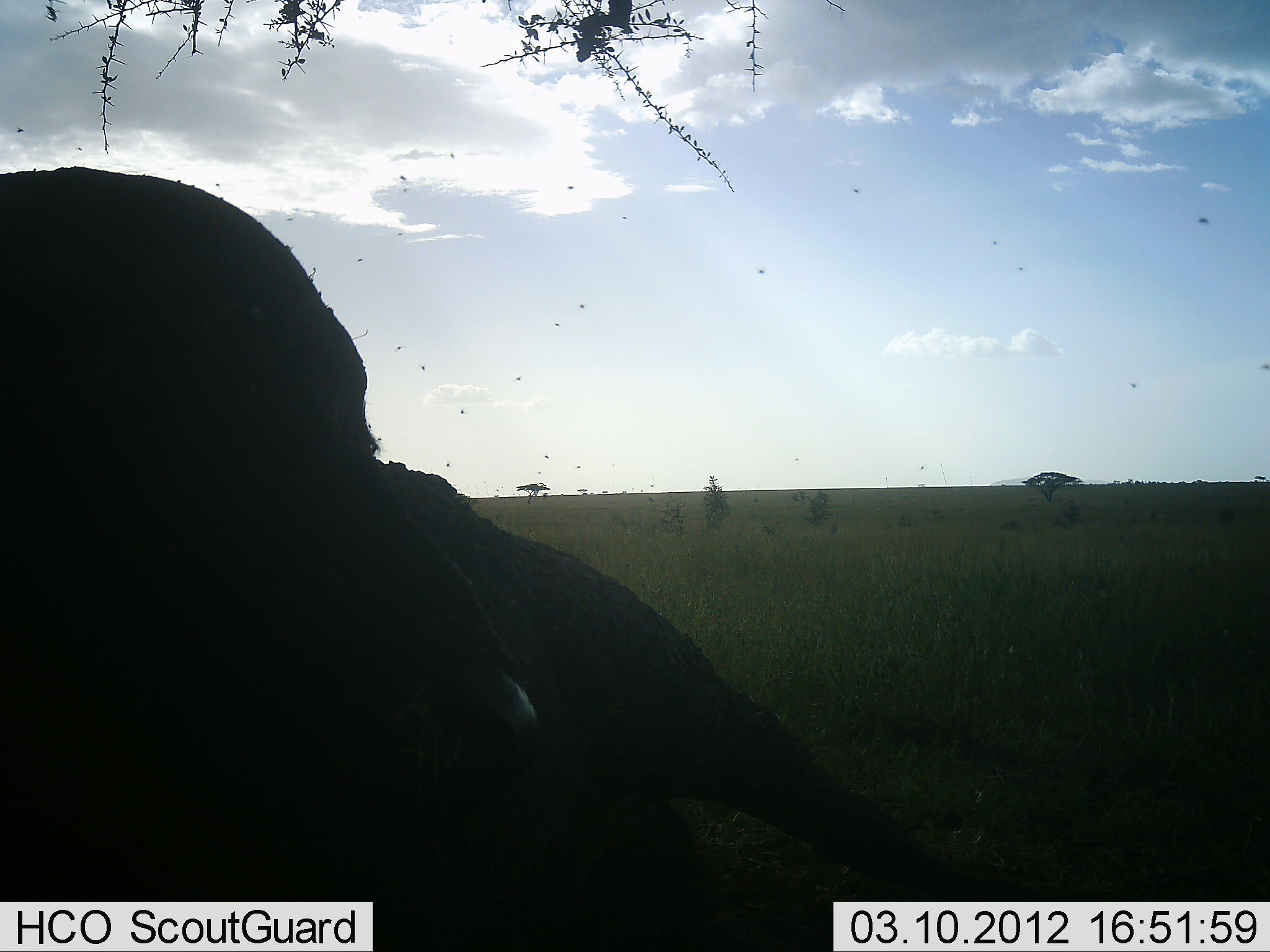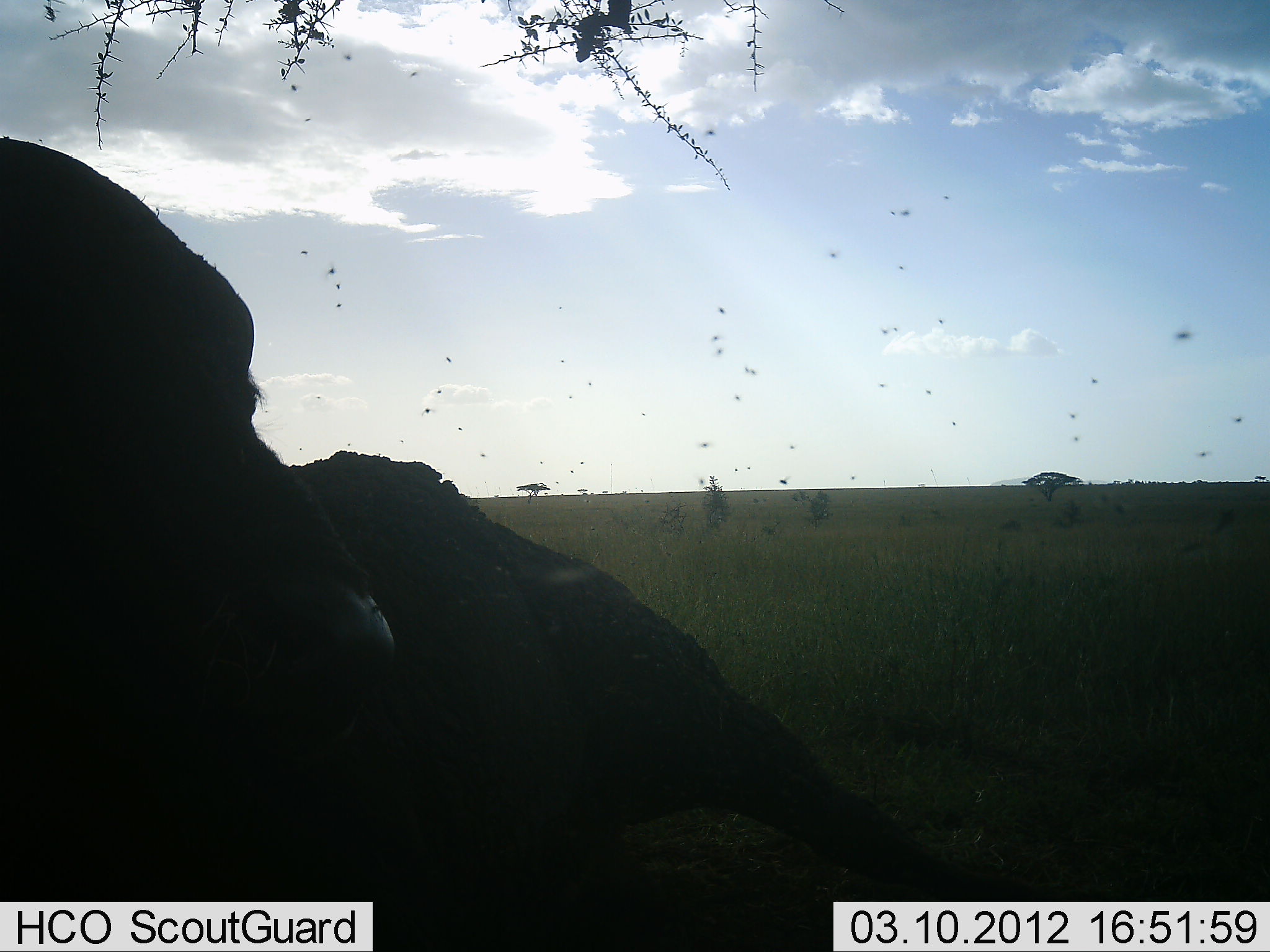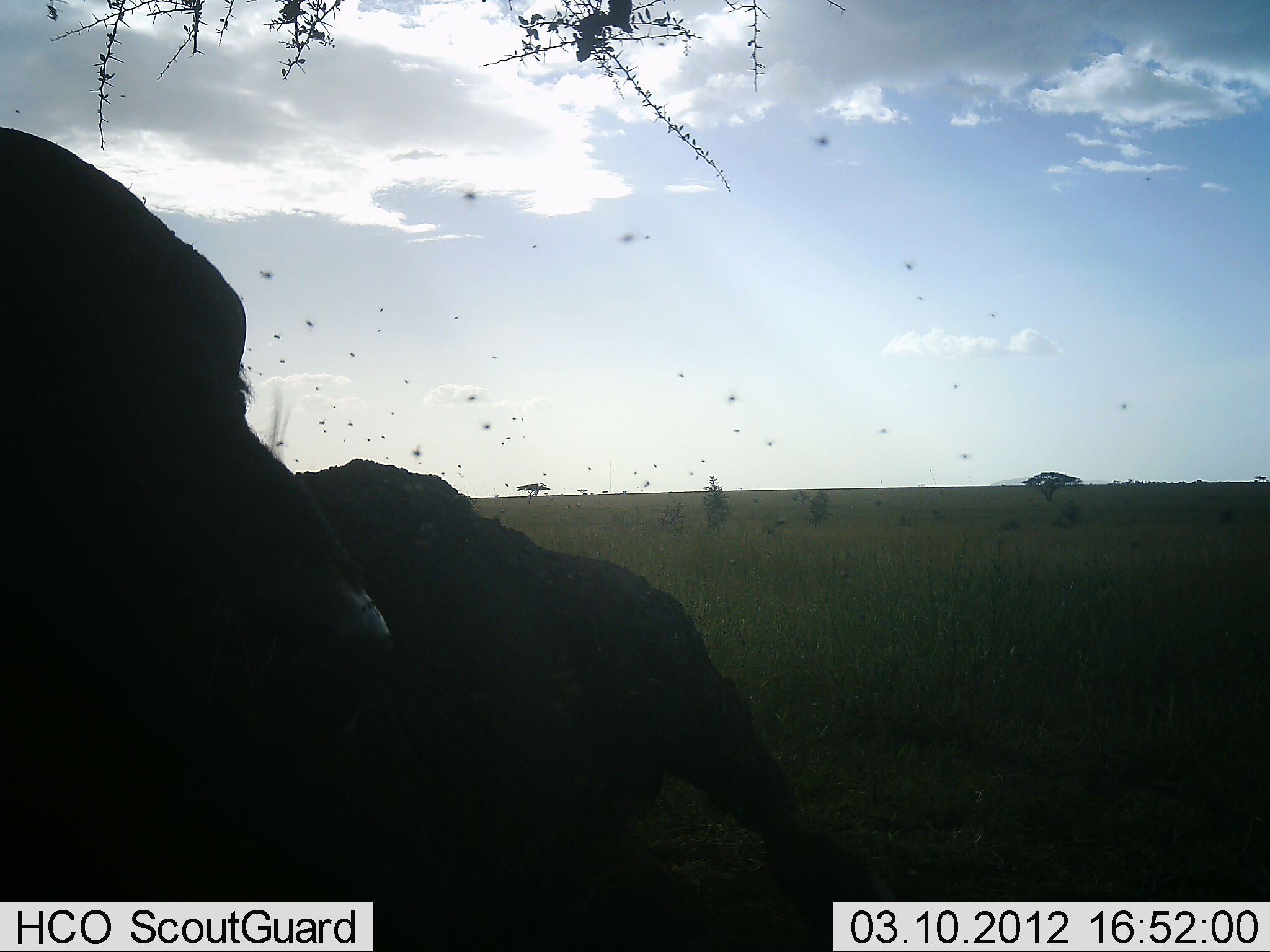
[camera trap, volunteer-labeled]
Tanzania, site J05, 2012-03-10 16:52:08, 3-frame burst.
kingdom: Animalia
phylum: Chordata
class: Mammalia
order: Artiodactyla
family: Bovidae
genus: Syncerus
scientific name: Syncerus caffer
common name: cape buffalo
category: buffalo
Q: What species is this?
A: Buffalo (cape buffalo) (Syncerus caffer).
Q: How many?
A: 1.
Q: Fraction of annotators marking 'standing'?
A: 8%.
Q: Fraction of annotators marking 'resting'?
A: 83%.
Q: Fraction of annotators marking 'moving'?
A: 8%.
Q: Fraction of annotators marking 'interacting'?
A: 0%.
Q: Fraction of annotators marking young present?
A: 0%.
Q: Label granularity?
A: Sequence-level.